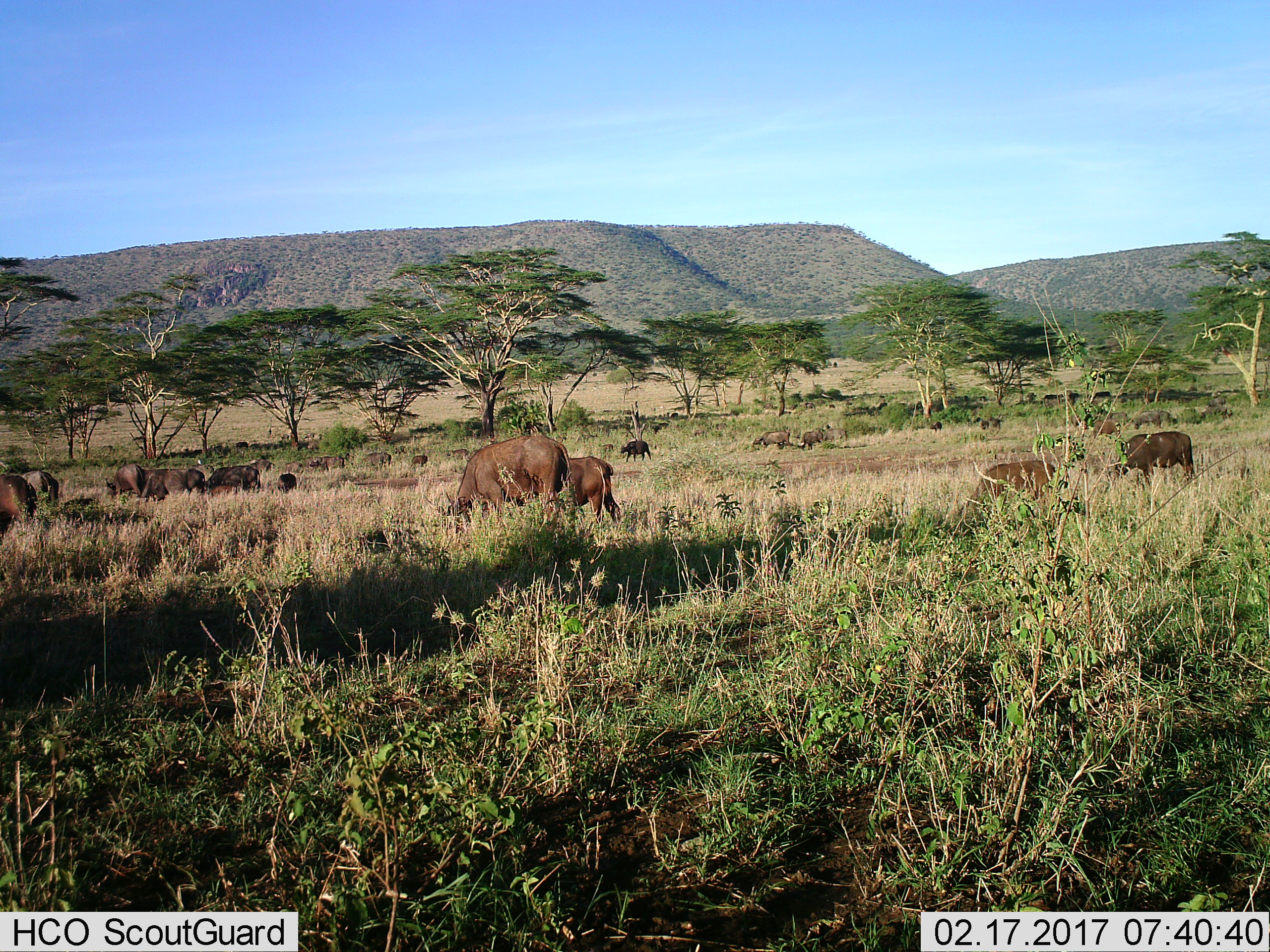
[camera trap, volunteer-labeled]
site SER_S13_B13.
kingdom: Animalia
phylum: Chordata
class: Mammalia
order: Artiodactyla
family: Bovidae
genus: Syncerus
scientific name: Syncerus caffer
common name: african buffalo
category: buffalo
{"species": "buffalo (african buffalo) (Syncerus caffer)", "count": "11-50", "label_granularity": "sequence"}